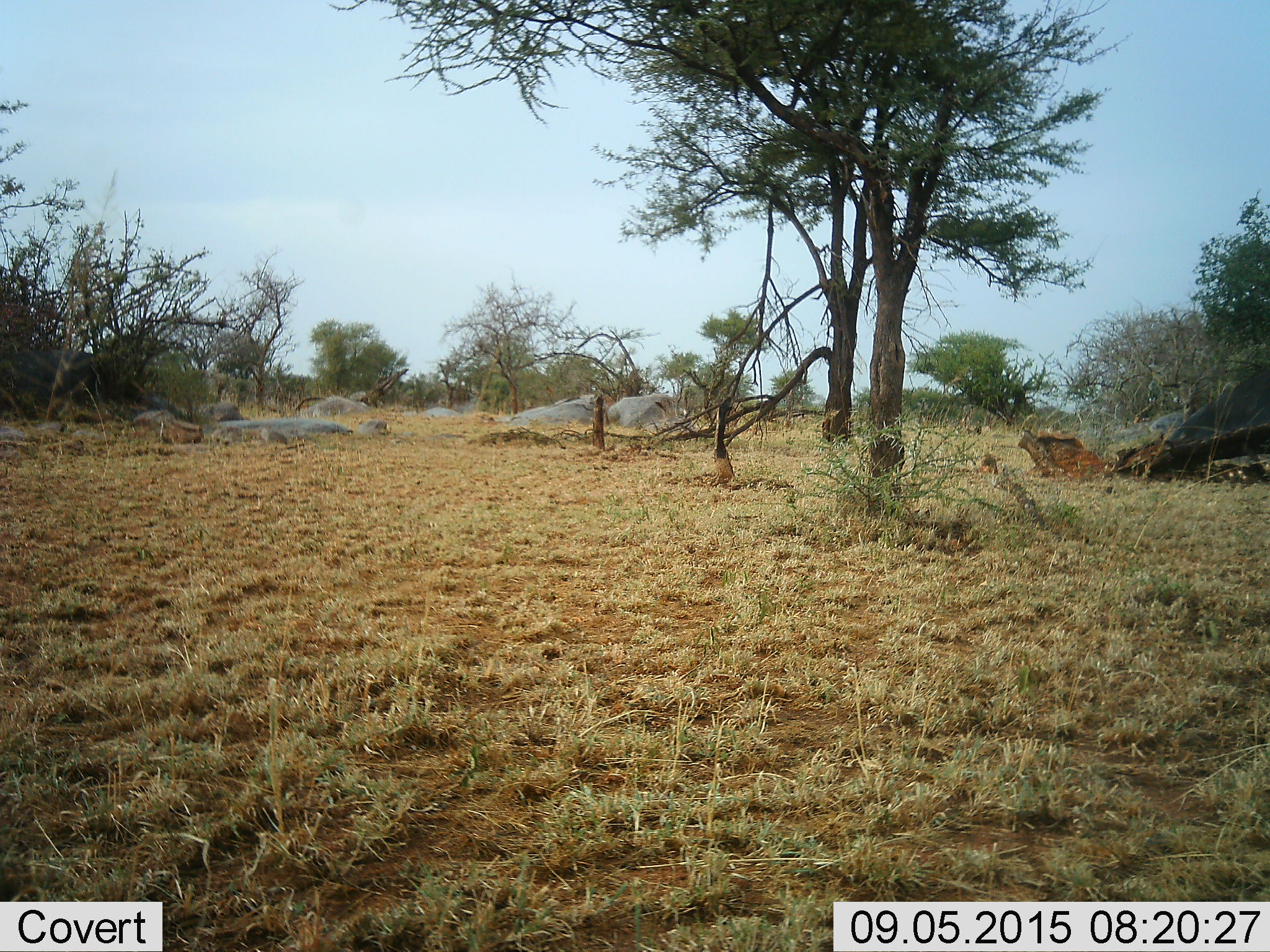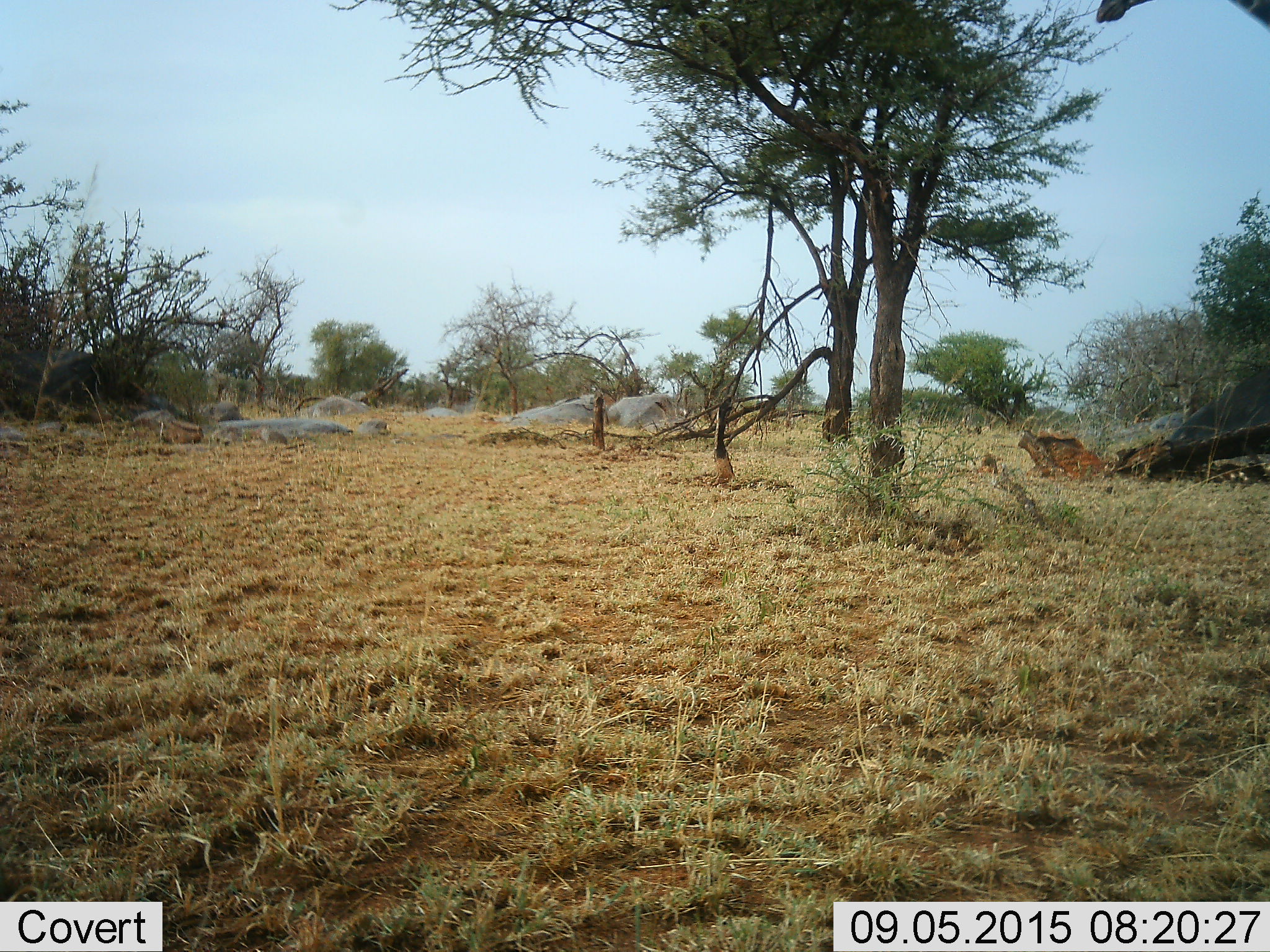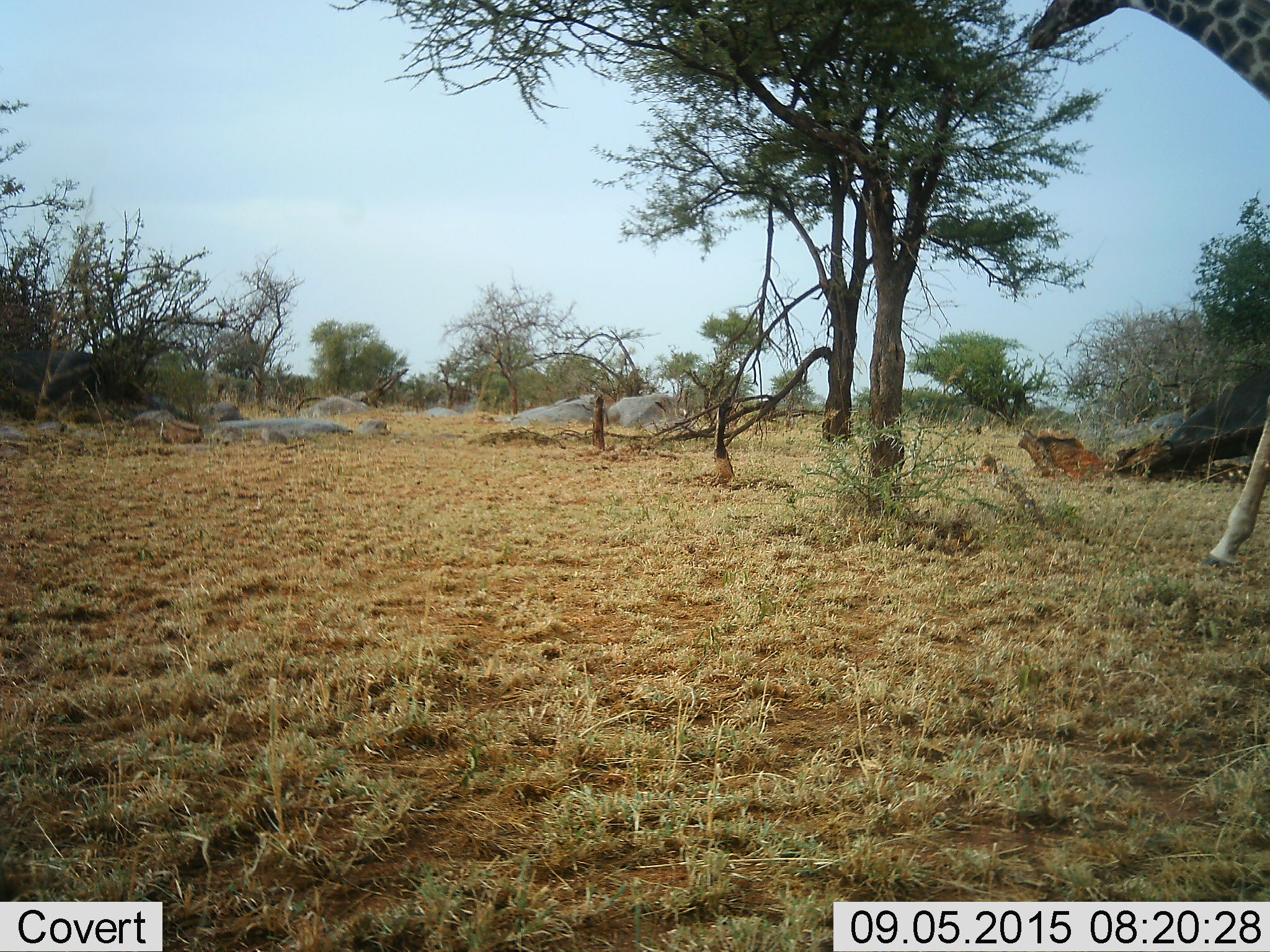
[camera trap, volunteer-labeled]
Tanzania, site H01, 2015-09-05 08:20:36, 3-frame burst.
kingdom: Animalia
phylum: Chordata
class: Mammalia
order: Artiodactyla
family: Giraffidae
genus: Giraffa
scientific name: Giraffa camelopardalis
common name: giraffe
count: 1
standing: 0%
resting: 0%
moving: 100%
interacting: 0%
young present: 0%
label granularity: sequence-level